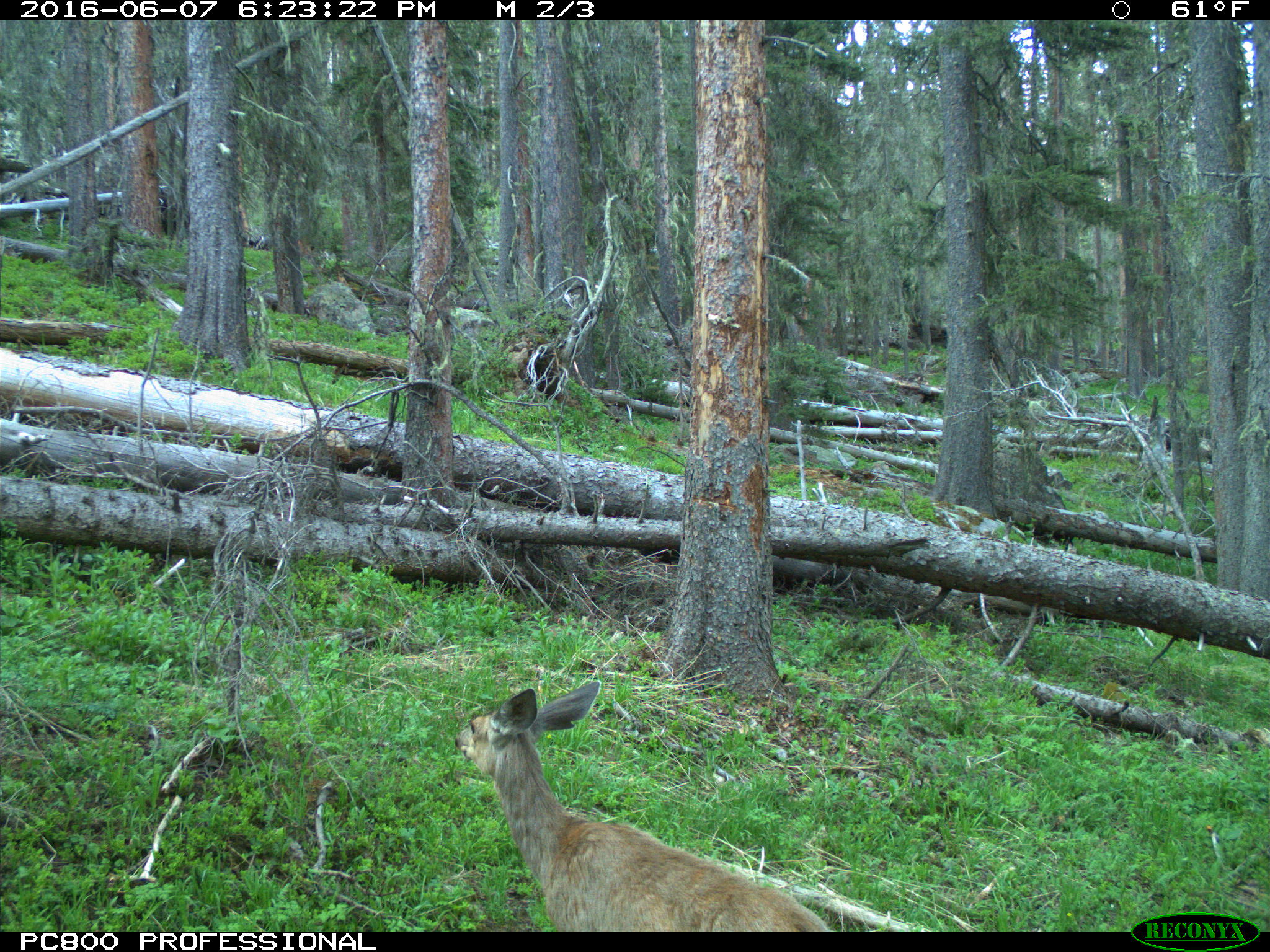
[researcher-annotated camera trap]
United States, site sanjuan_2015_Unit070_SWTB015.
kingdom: Animalia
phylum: Chordata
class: Mammalia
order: Artiodactyla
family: Cervidae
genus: Odocoileus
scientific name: Odocoileus hemionus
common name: mule deer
Odocoileus hemionus (mule deer).